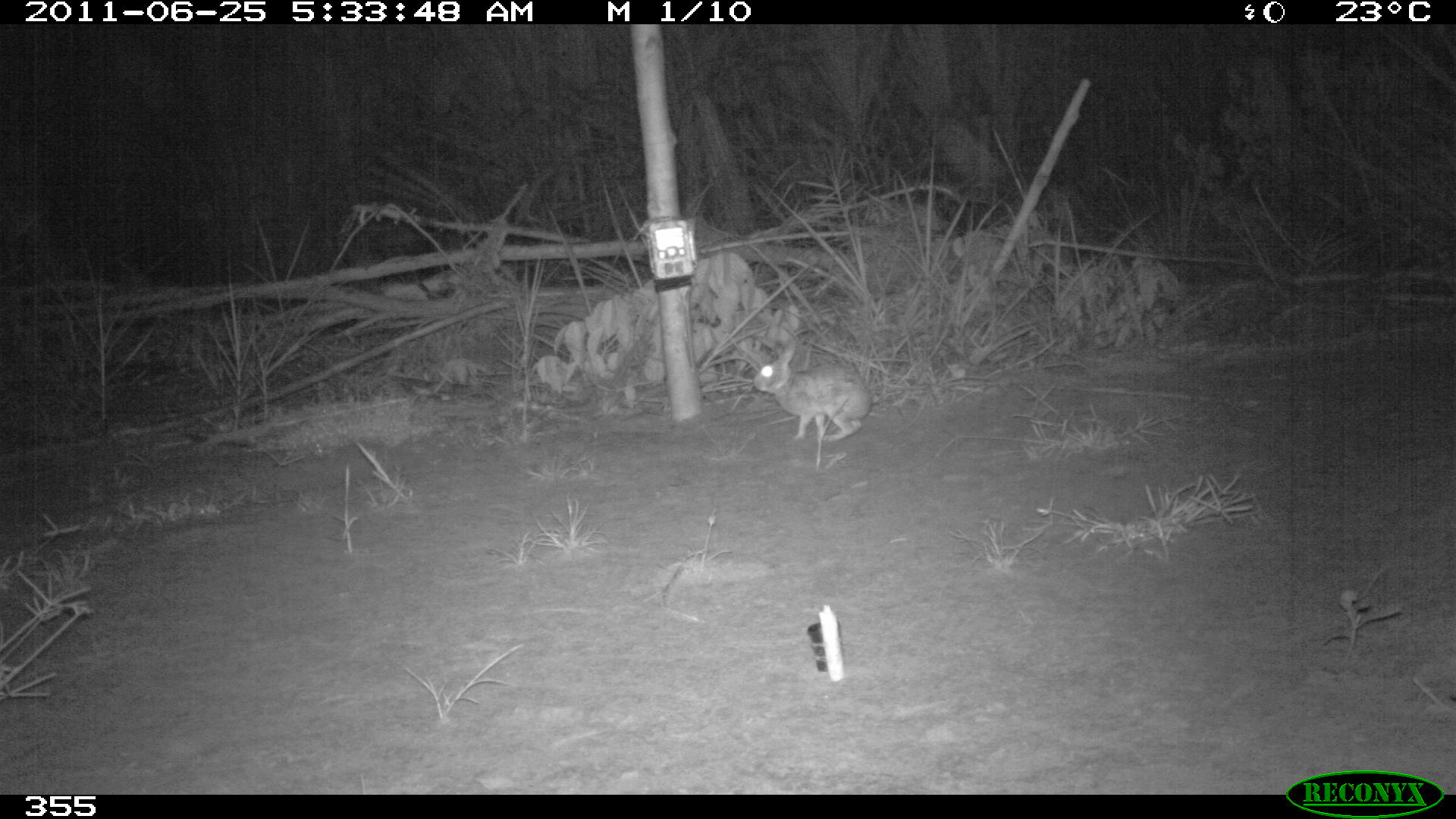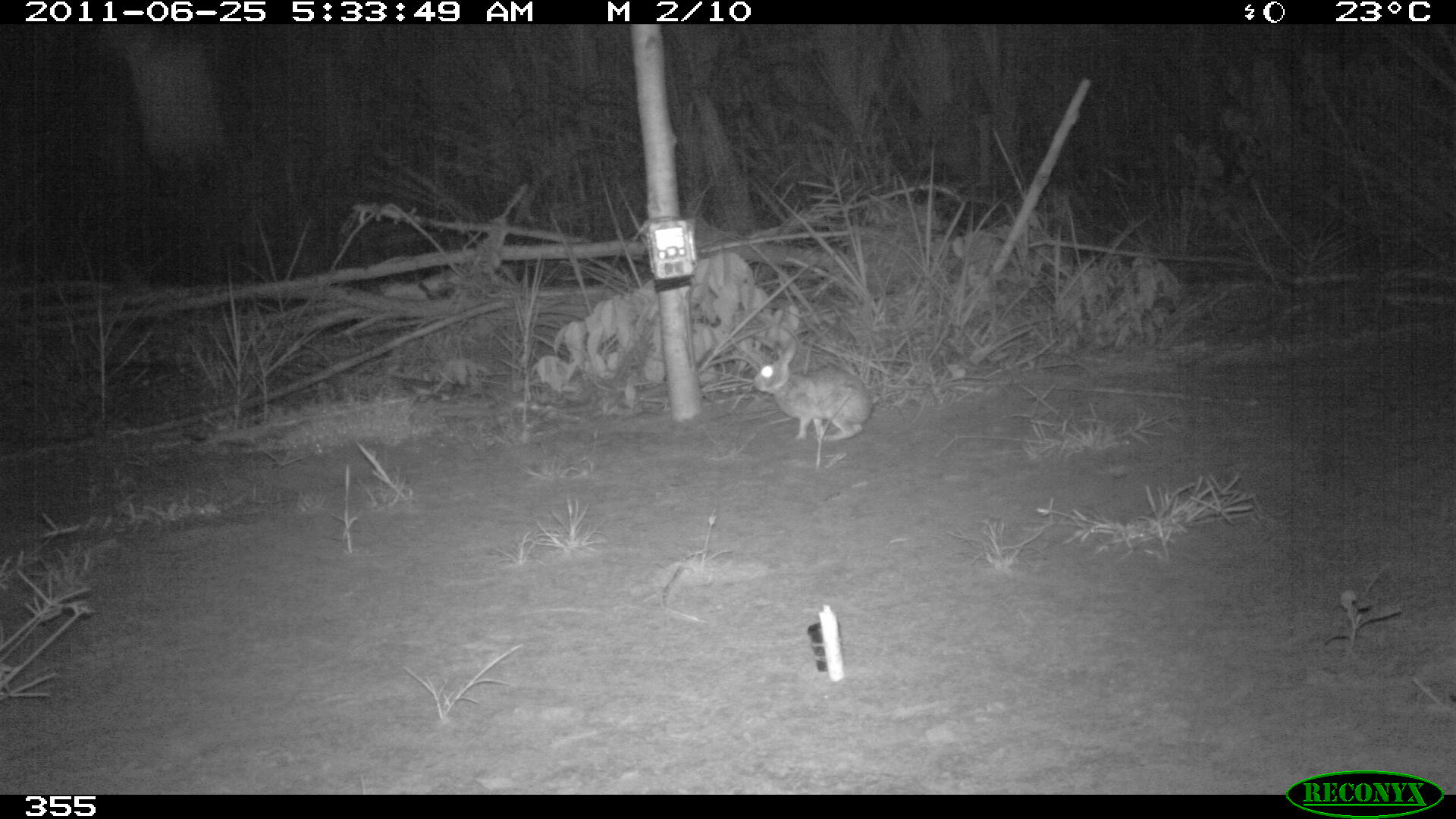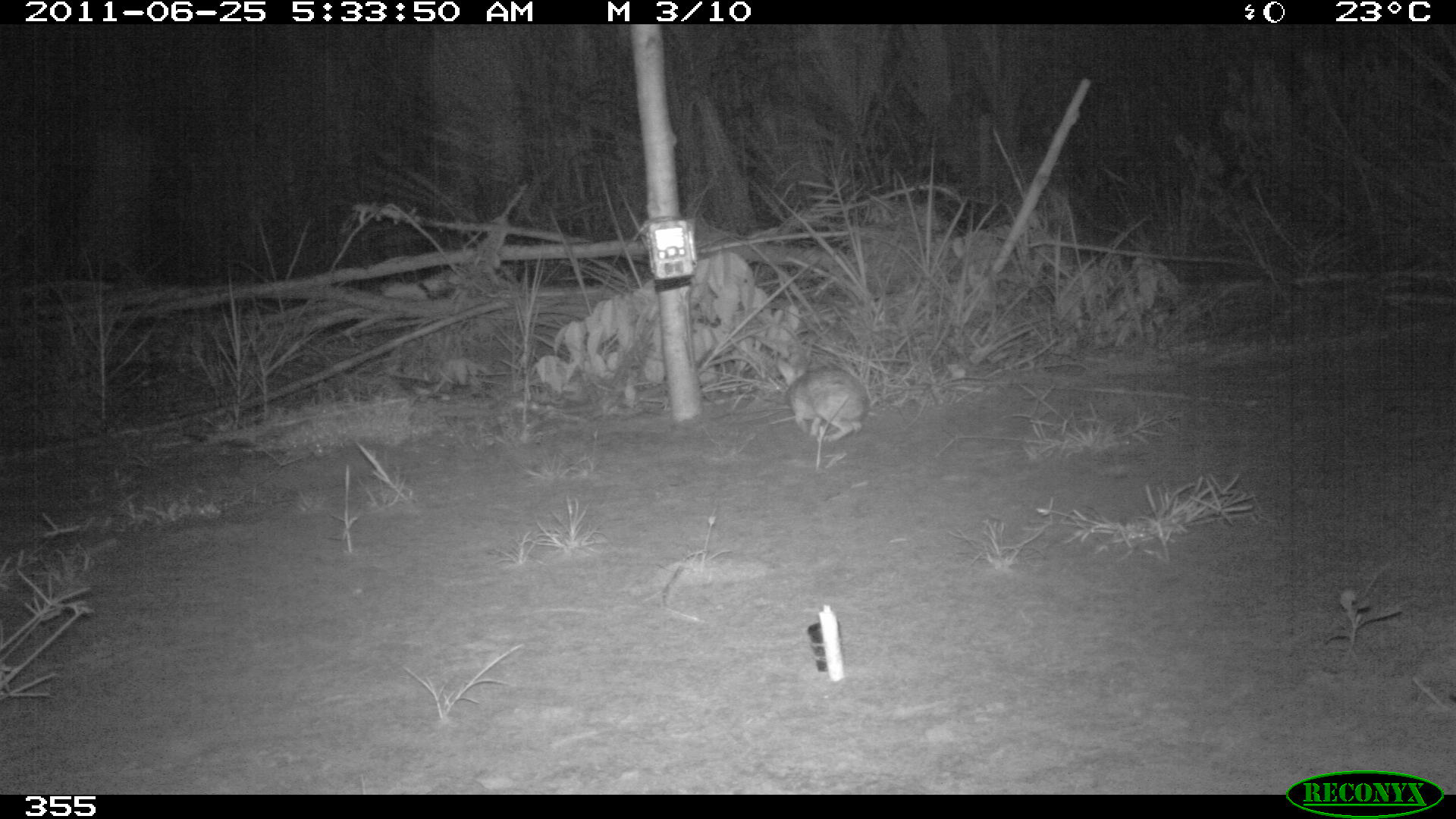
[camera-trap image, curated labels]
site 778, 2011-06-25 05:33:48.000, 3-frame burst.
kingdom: Animalia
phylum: Chordata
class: Mammalia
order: Lagomorpha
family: Leporidae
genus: Sylvilagus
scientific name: Sylvilagus brasiliensis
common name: tapeti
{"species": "Sylvilagus brasiliensis (tapeti)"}